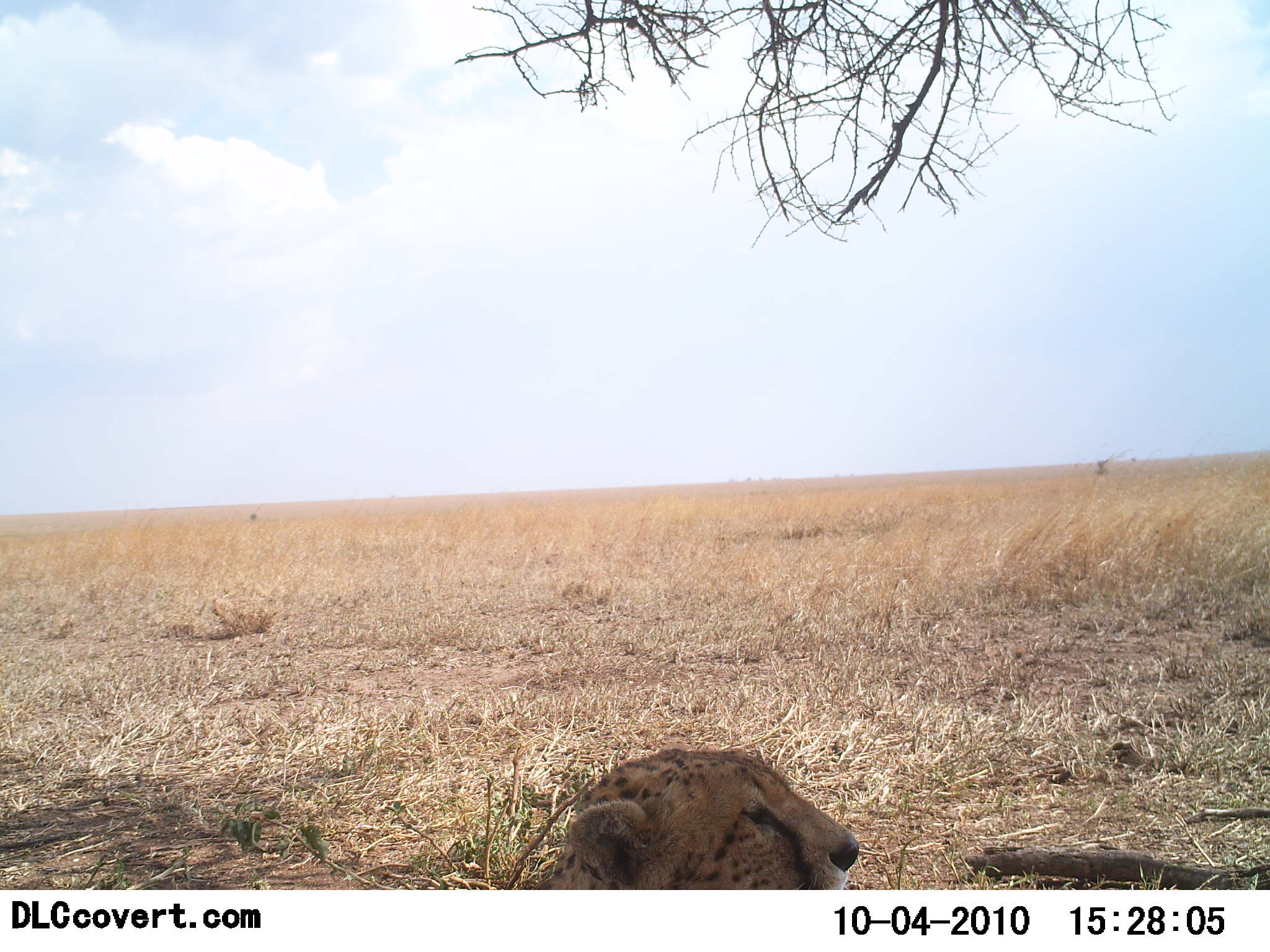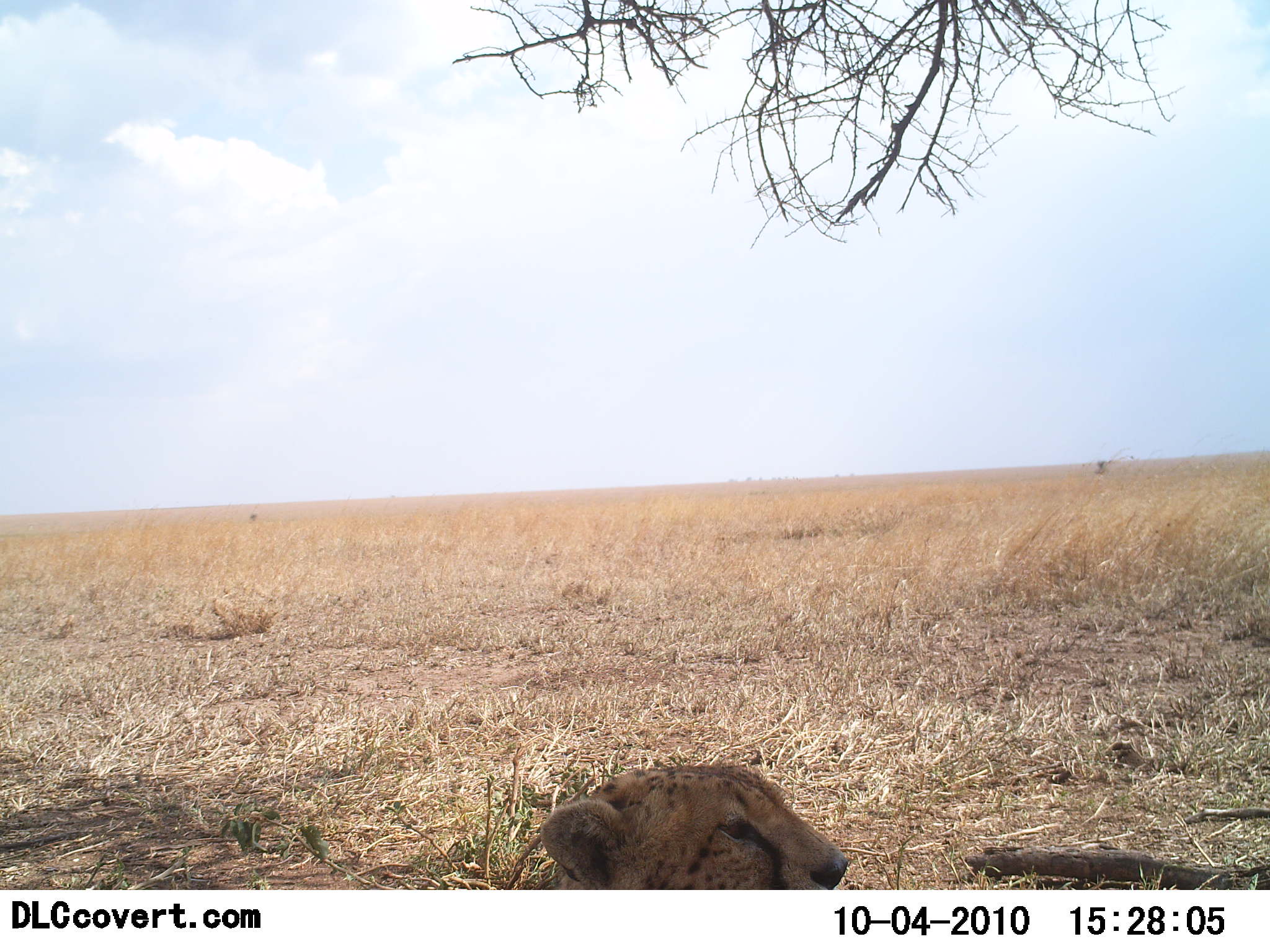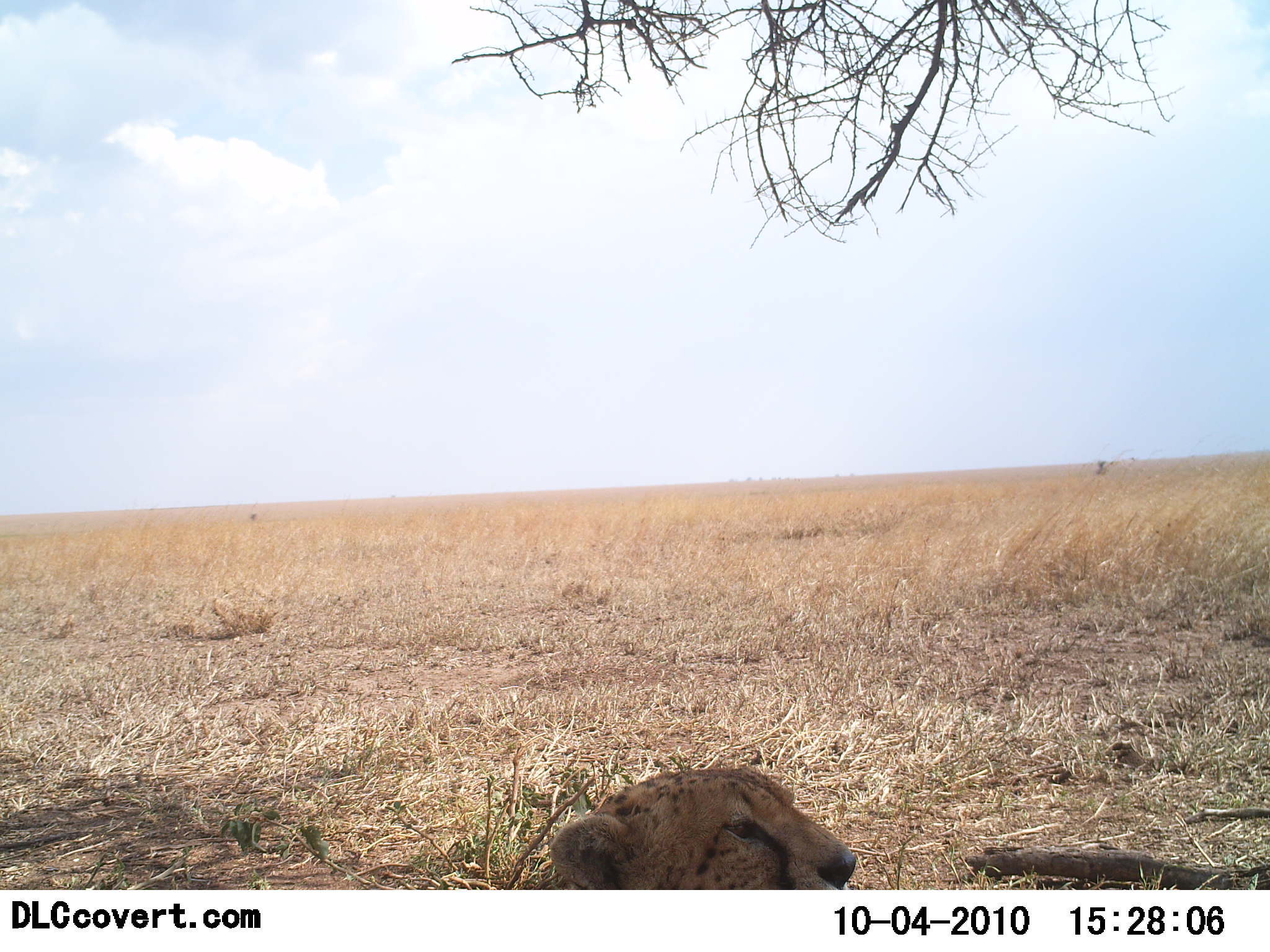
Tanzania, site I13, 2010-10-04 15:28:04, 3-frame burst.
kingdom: Animalia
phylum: Chordata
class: Mammalia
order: Carnivora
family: Felidae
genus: Acinonyx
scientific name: Acinonyx jubatus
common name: cheetah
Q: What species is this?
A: Cheetah (Acinonyx jubatus).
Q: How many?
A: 1.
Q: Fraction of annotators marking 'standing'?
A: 6%.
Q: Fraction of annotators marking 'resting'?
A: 88%.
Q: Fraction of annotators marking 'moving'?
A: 12%.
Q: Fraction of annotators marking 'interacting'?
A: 0%.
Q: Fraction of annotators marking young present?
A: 0%.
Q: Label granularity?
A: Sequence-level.